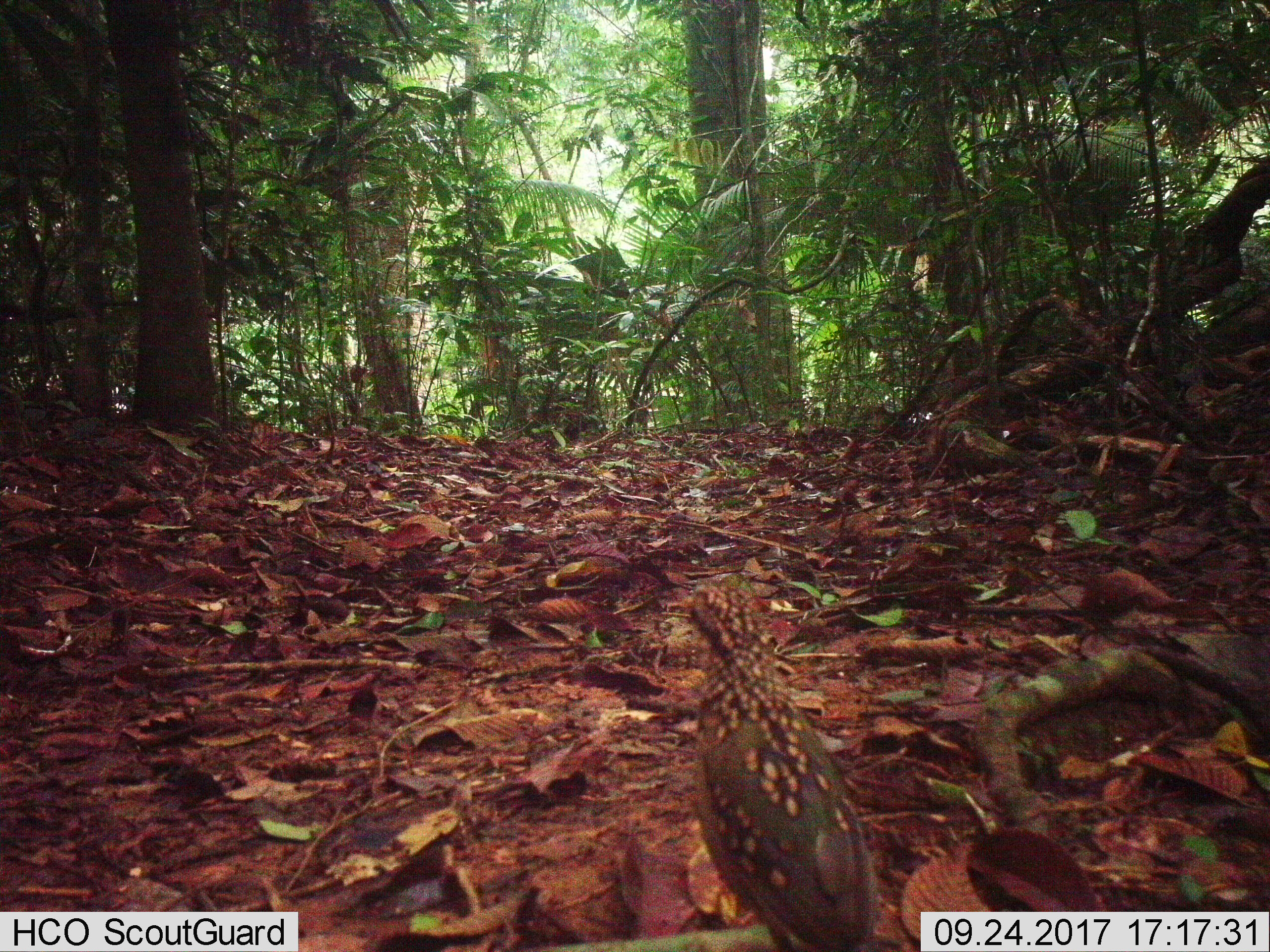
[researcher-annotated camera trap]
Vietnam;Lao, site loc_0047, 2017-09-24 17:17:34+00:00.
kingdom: Animalia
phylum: Chordata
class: Aves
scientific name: Aves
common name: bird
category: unidentified bird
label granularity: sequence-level